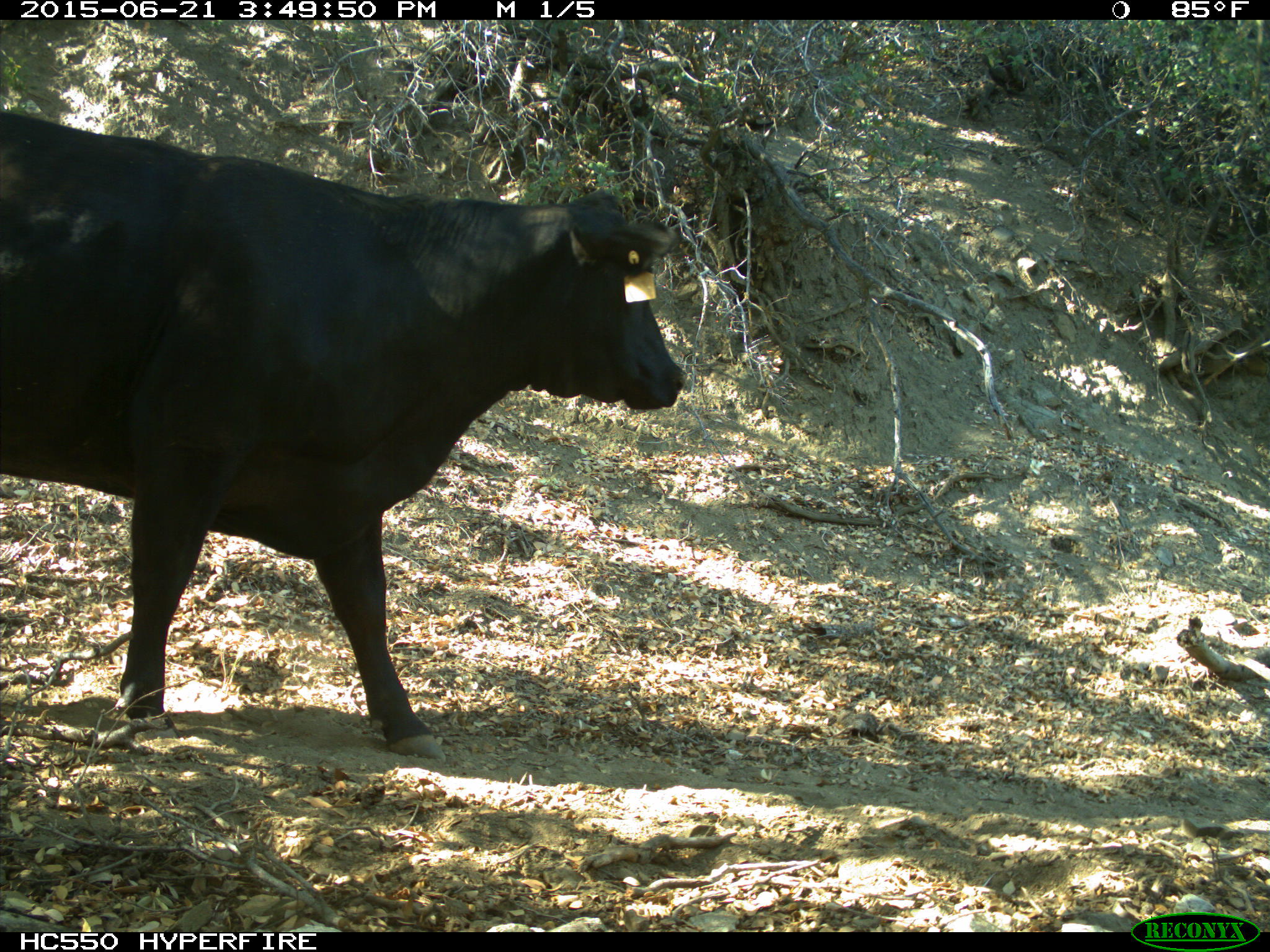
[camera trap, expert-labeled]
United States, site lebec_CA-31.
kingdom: Animalia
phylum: Chordata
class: Mammalia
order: Artiodactyla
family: Bovidae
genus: Bos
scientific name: Bos taurus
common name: domestic cow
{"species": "Bos taurus (domestic cow)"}